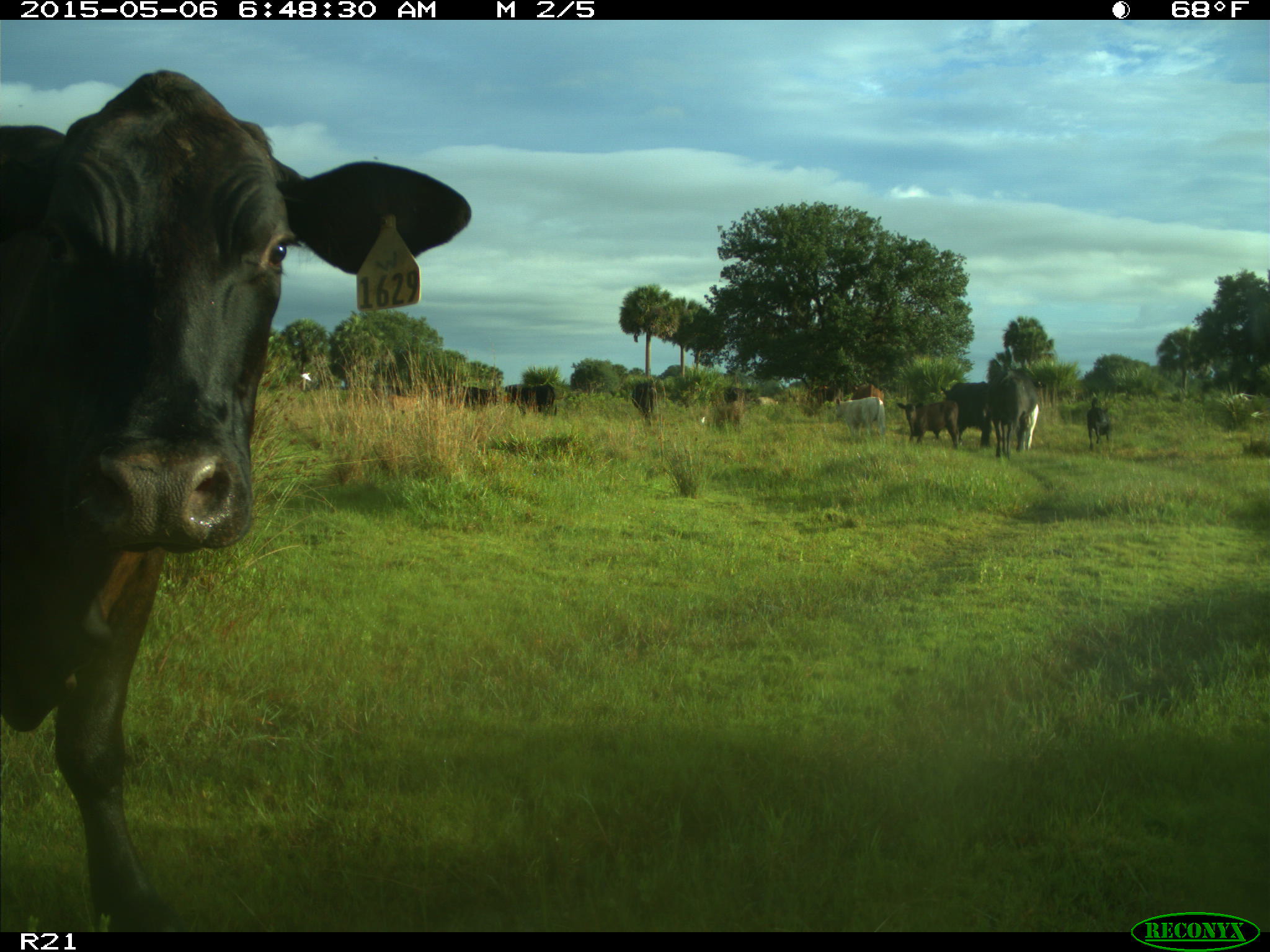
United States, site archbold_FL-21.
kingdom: Animalia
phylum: Chordata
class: Mammalia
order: Artiodactyla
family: Bovidae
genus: Bos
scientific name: Bos taurus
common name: domestic cow